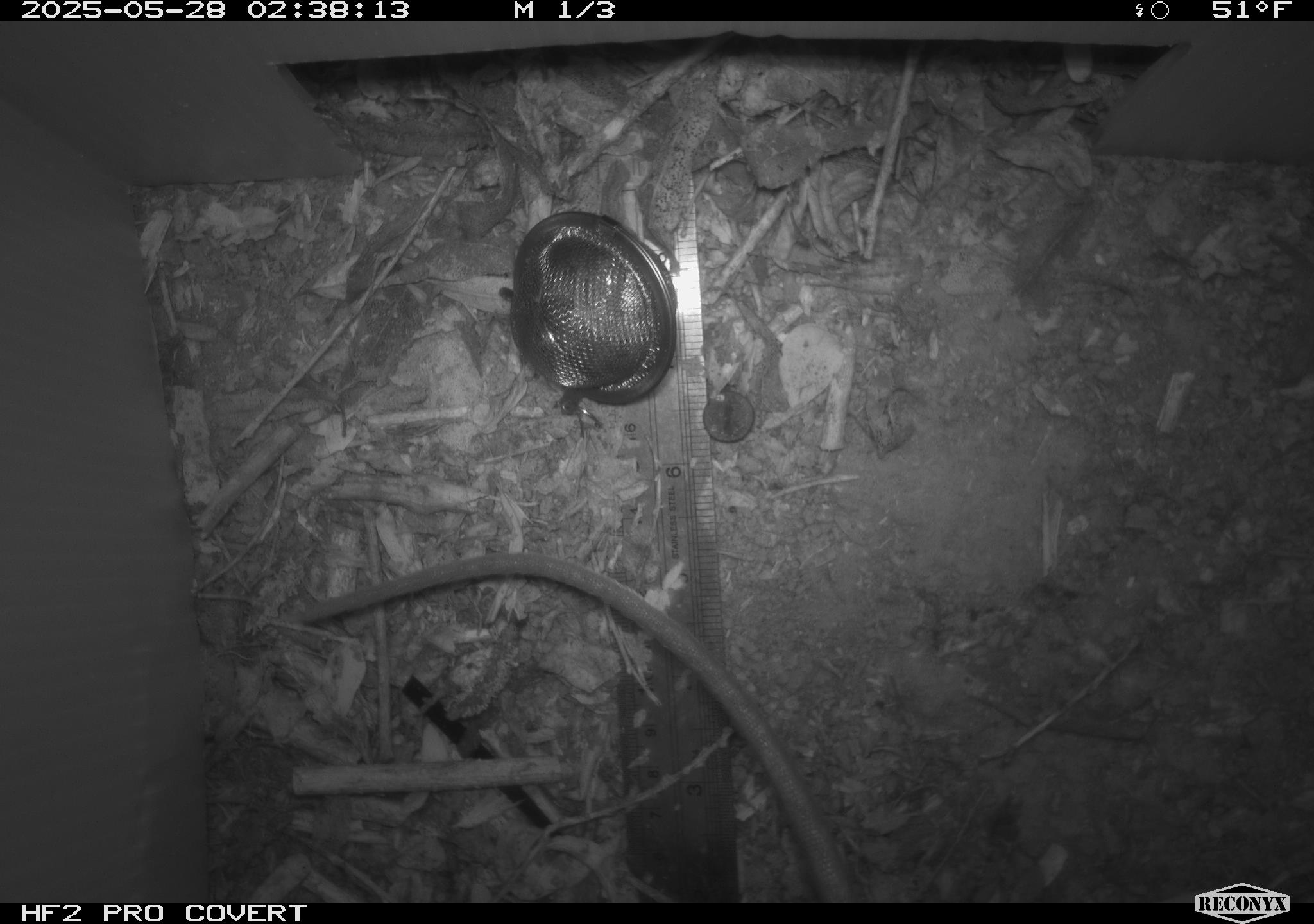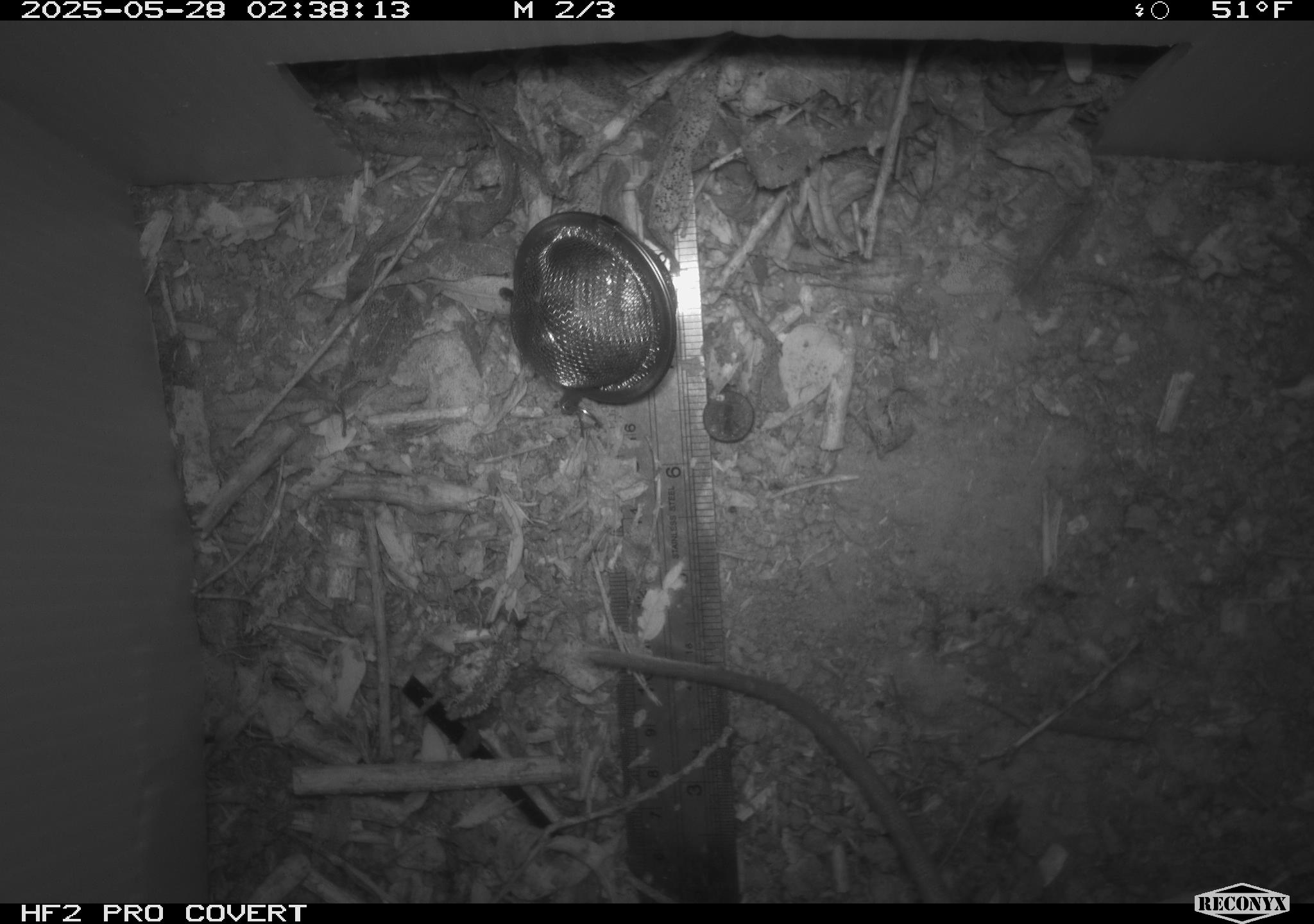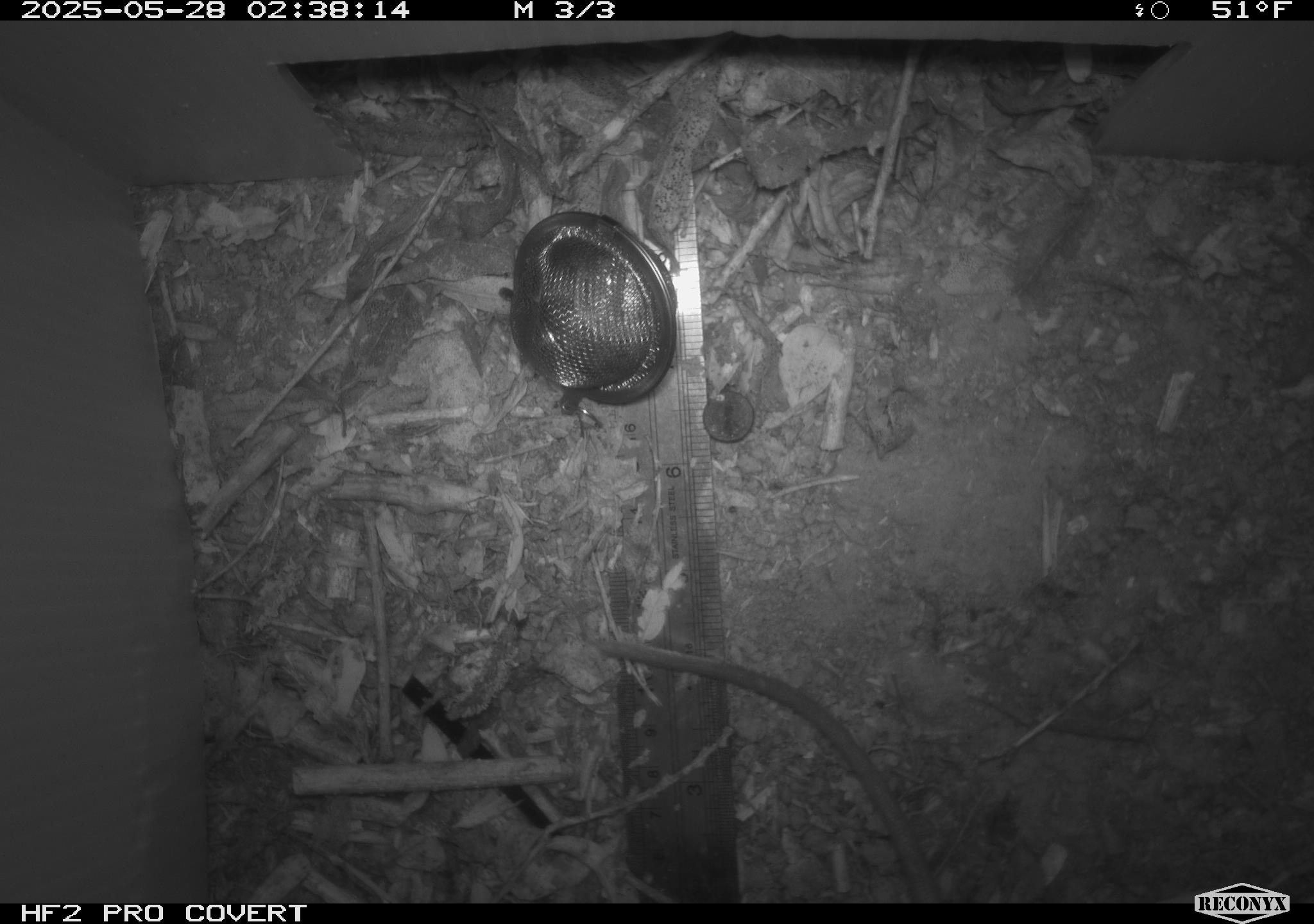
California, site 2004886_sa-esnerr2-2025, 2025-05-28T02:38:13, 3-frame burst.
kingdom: Animalia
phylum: Chordata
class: Mammalia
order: Rodentia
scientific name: Rodentia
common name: rodent